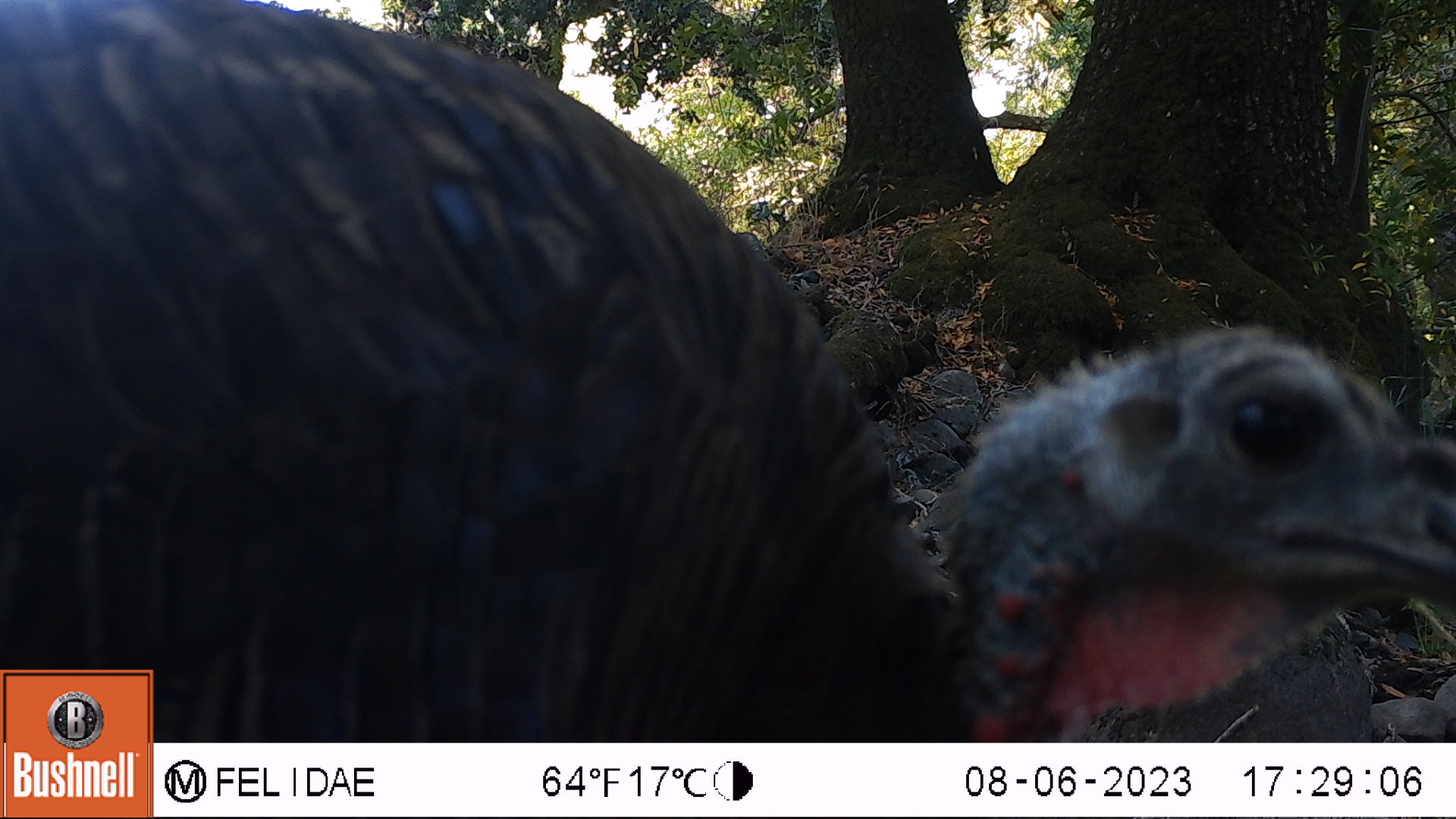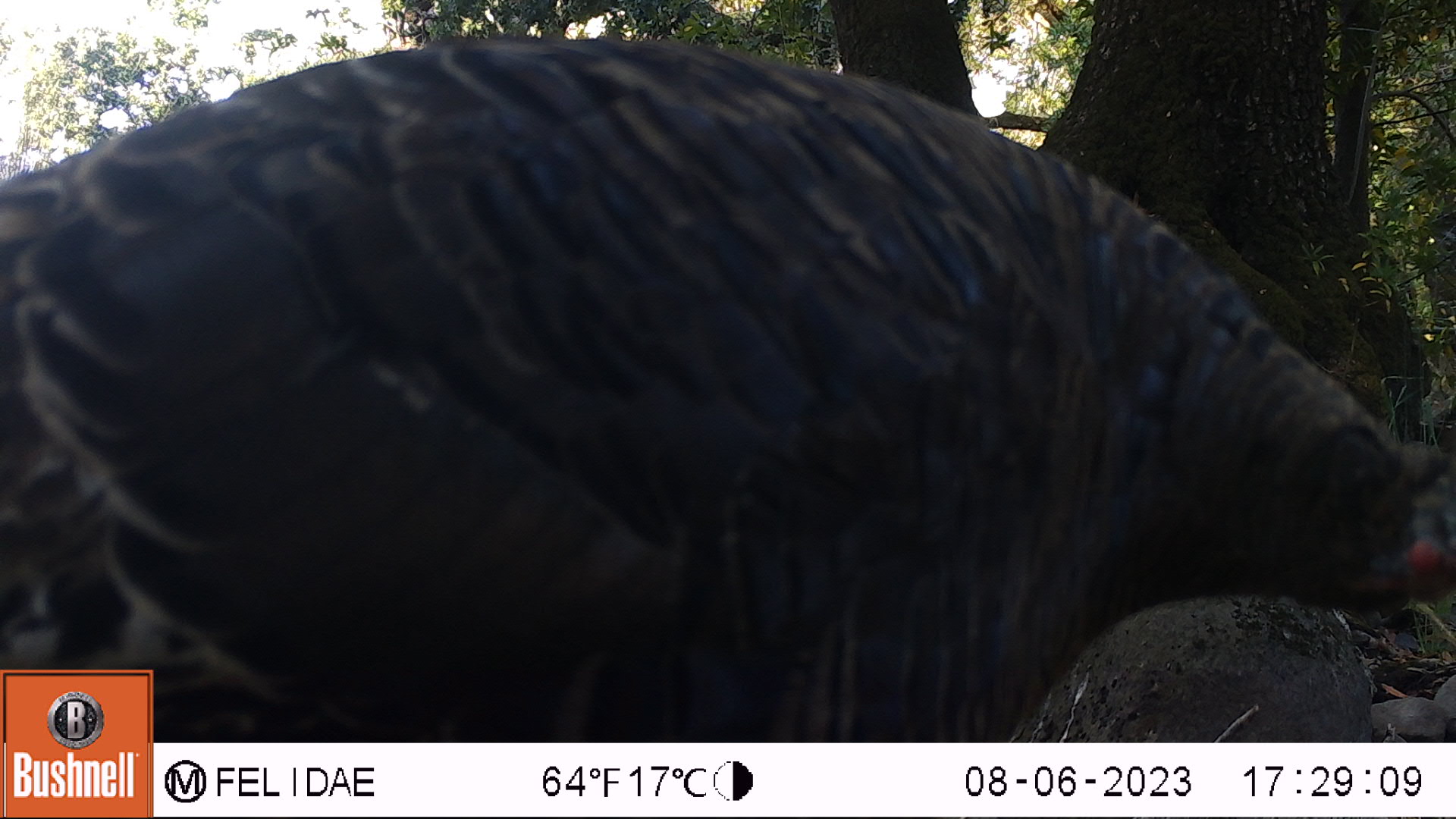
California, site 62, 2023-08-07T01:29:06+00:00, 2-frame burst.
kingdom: Animalia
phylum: Chordata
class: Aves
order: Galliformes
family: Phasianidae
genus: Meleagris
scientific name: Meleagris gallopavo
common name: turkey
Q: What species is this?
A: Turkey (Meleagris gallopavo).